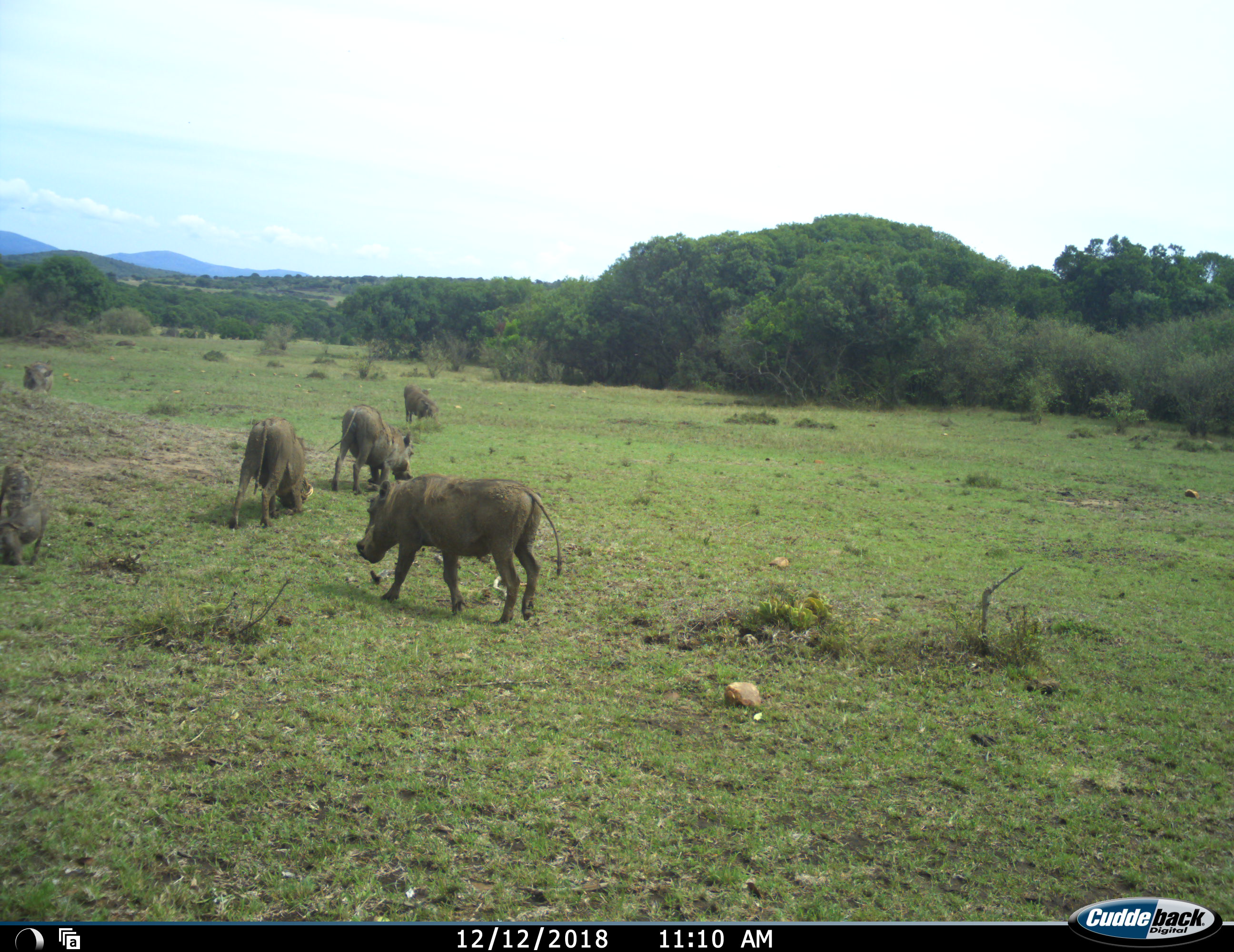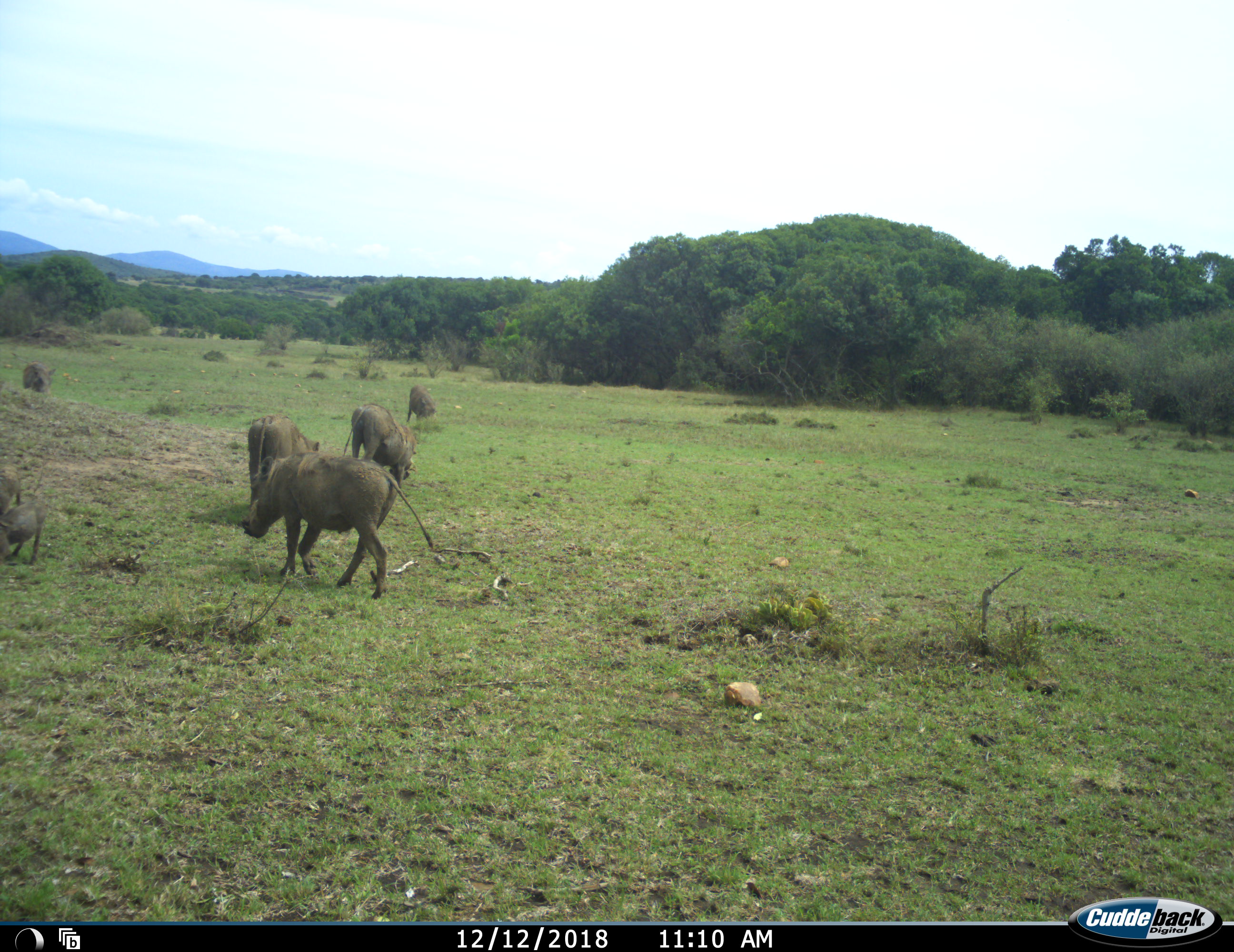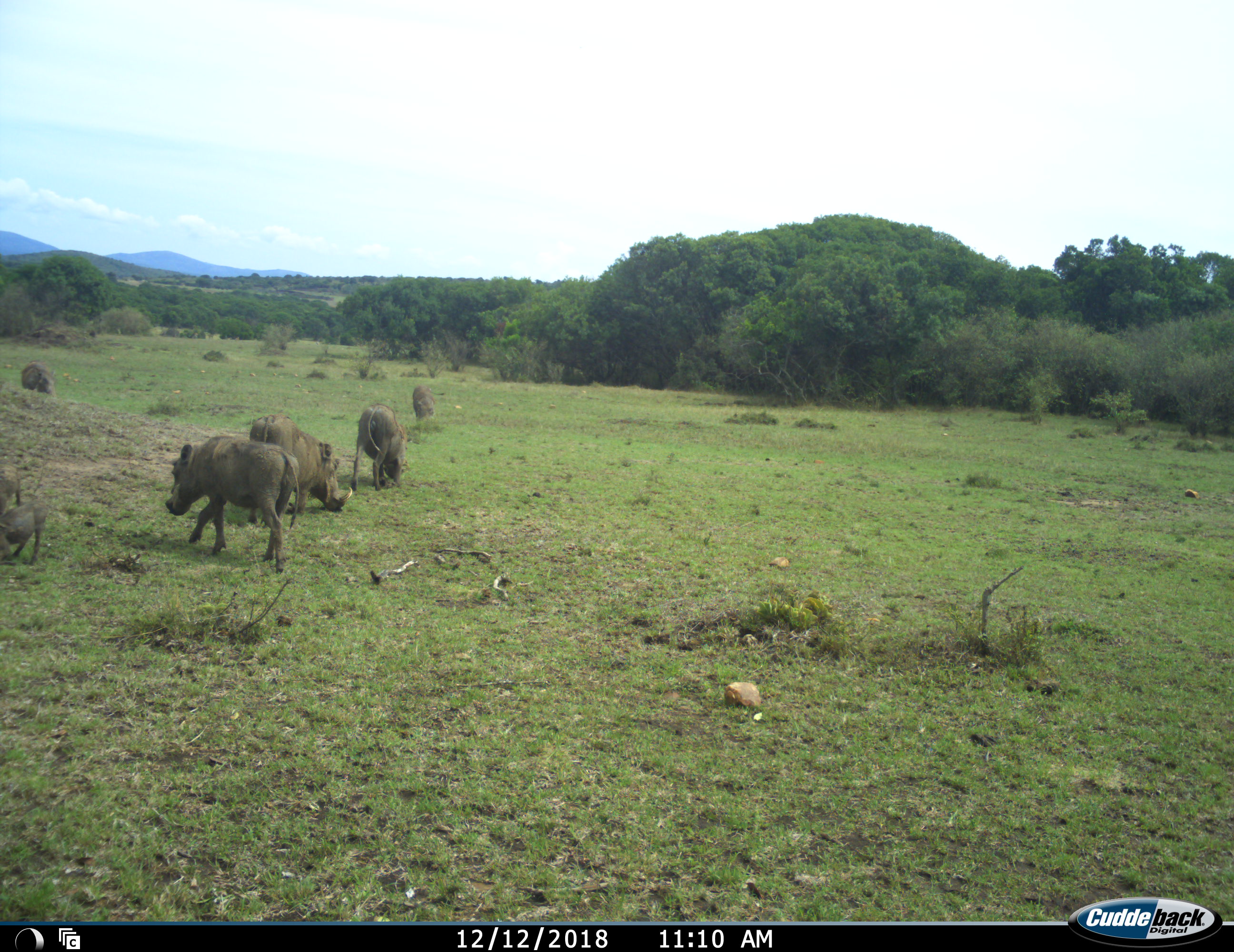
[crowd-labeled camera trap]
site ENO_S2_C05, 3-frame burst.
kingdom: Animalia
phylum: Chordata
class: Mammalia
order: Artiodactyla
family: Suidae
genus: Phacochoerus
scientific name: Phacochoerus africanus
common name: warthog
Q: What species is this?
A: Warthog (Phacochoerus africanus).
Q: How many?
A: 6.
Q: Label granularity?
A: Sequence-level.